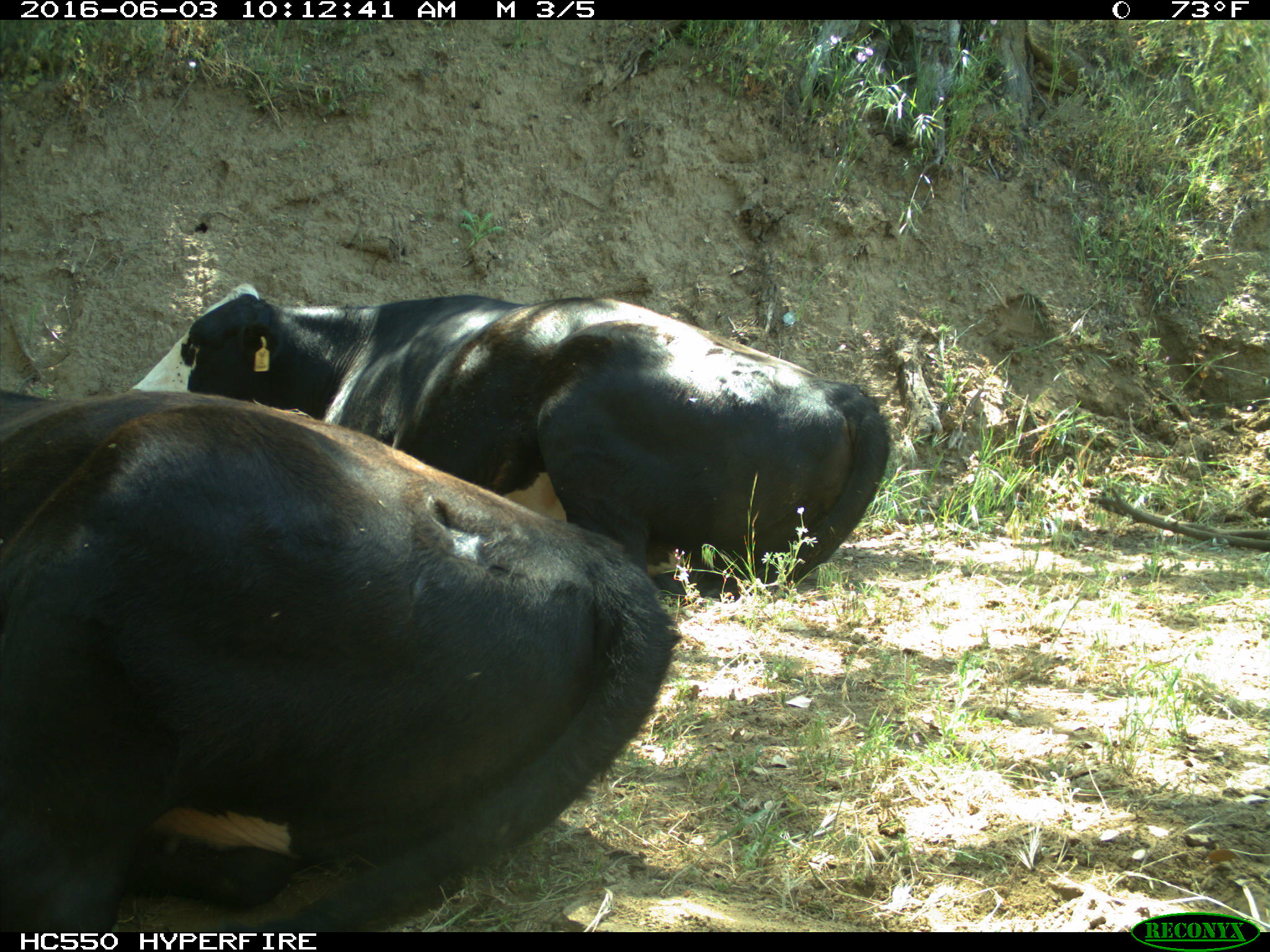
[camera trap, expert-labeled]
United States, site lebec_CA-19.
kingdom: Animalia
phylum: Chordata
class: Mammalia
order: Artiodactyla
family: Bovidae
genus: Bos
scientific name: Bos taurus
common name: domestic cow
Bos taurus (domestic cow).